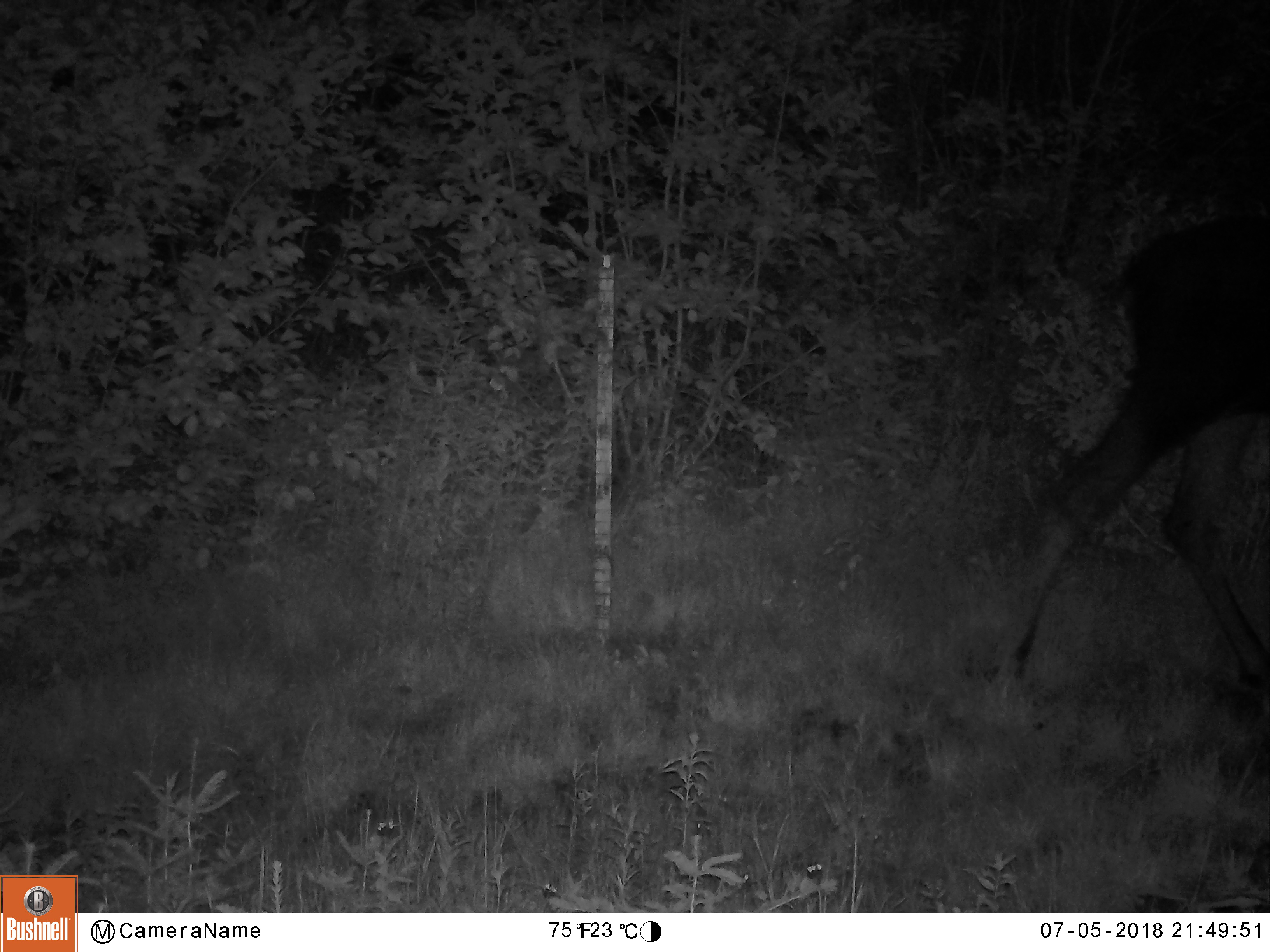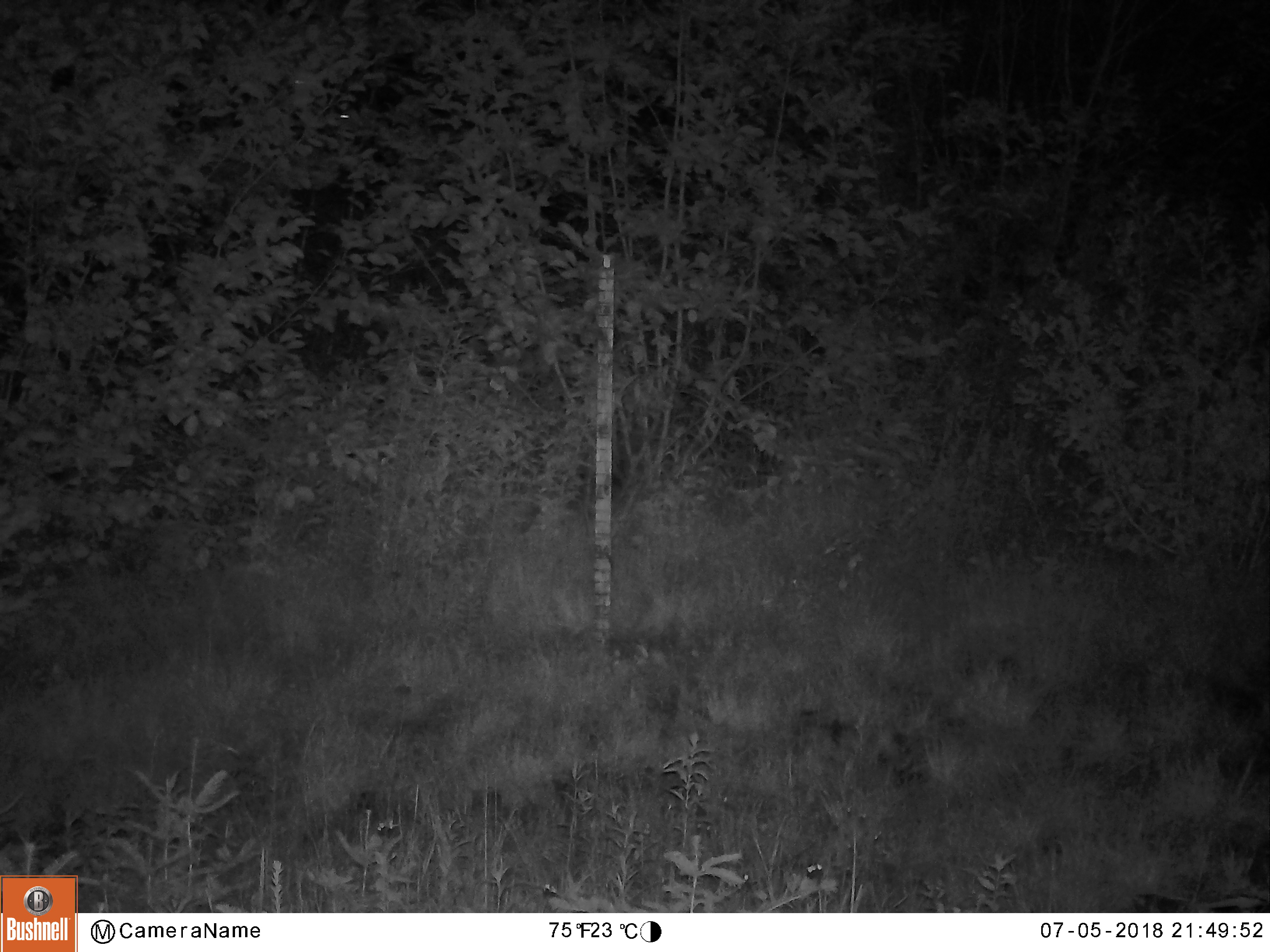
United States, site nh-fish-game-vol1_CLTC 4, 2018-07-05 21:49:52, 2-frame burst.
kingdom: Animalia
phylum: Chordata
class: Mammalia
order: Artiodactyla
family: Cervidae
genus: Alces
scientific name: Alces alces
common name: moose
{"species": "moose (Alces alces)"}